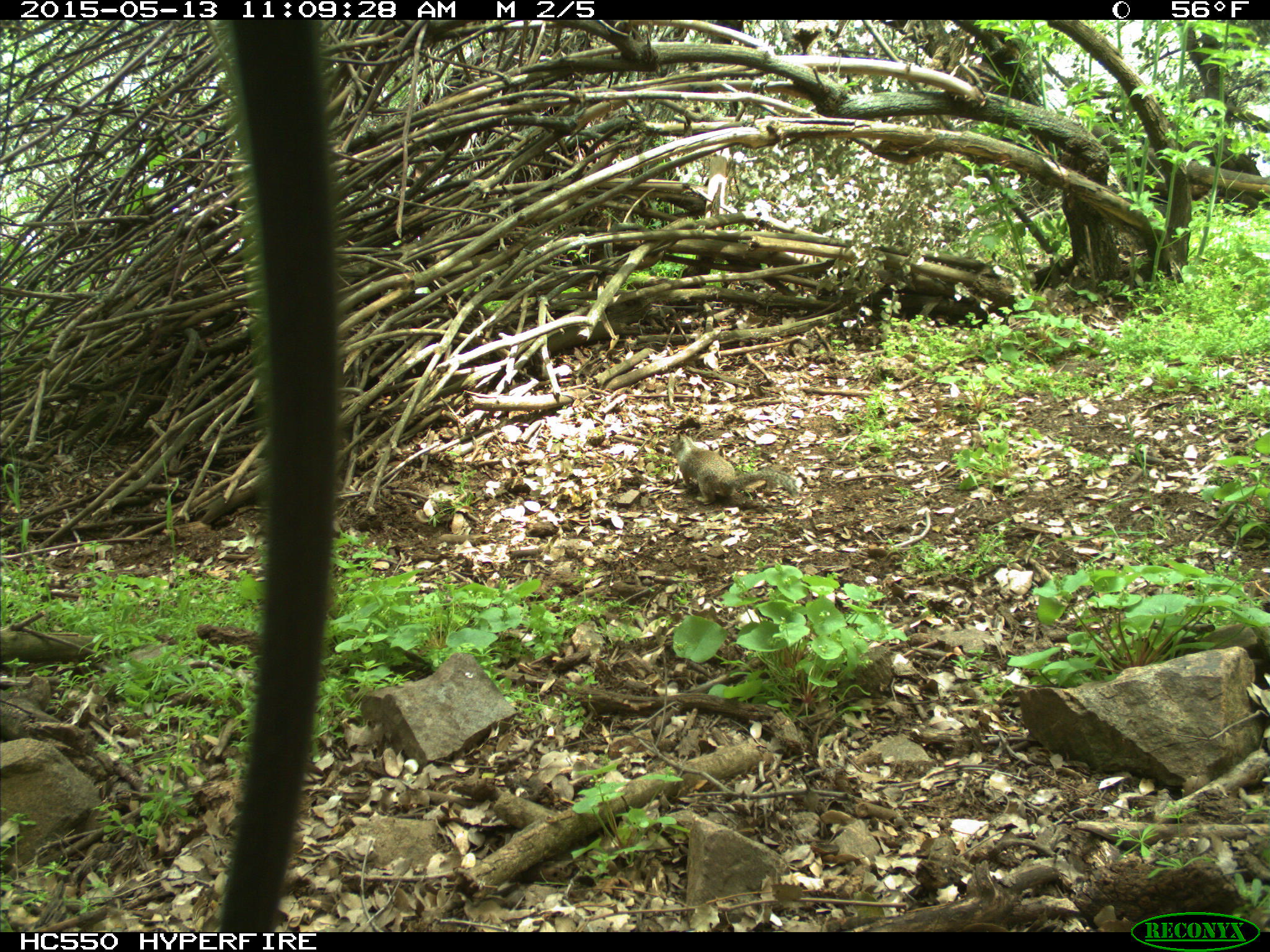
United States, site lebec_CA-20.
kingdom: Animalia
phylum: Chordata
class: Mammalia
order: Rodentia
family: Sciuridae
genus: Otospermophilus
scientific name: Otospermophilus beecheyi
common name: california ground squirrel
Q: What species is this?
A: Otospermophilus beecheyi (california ground squirrel).